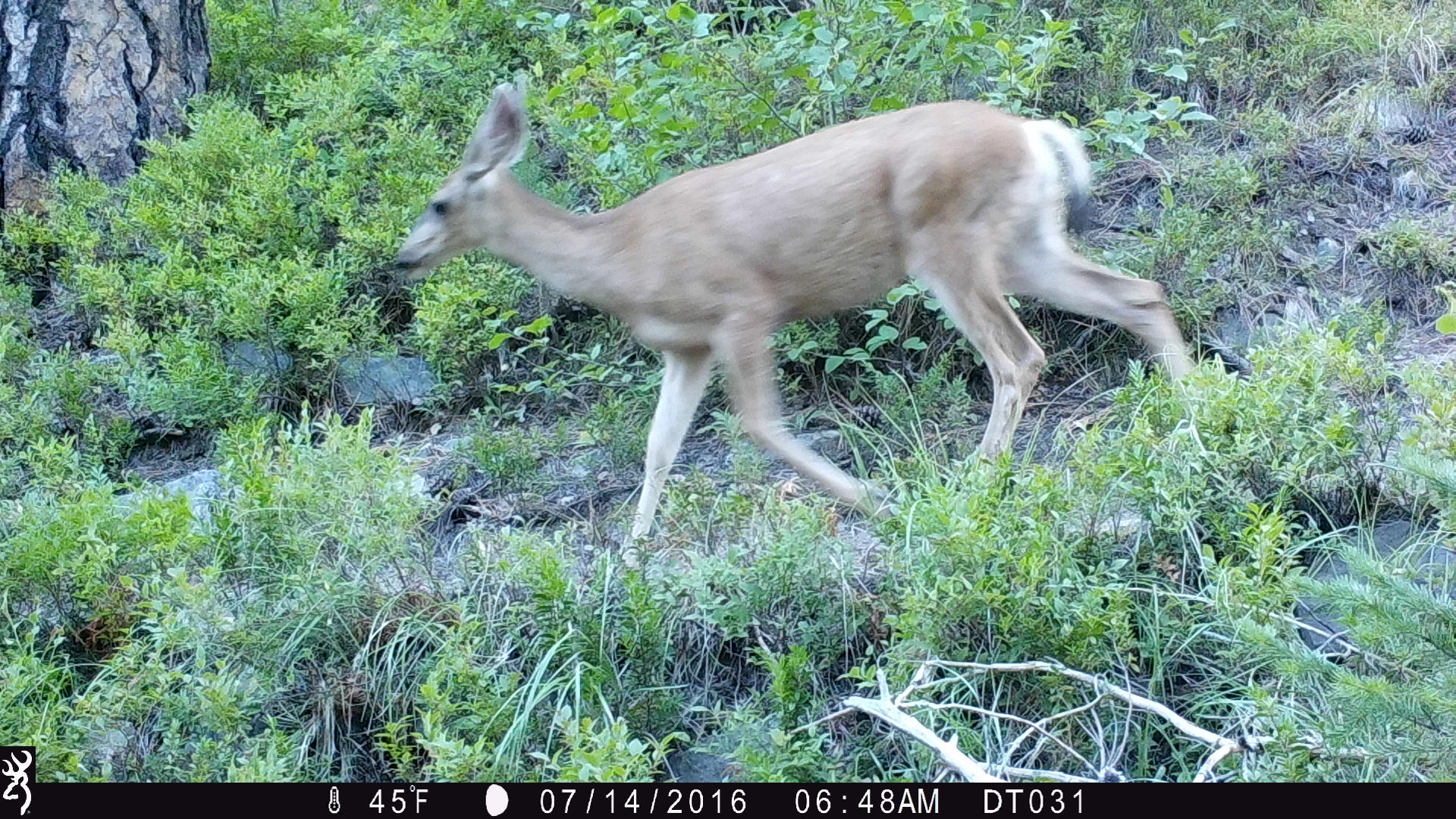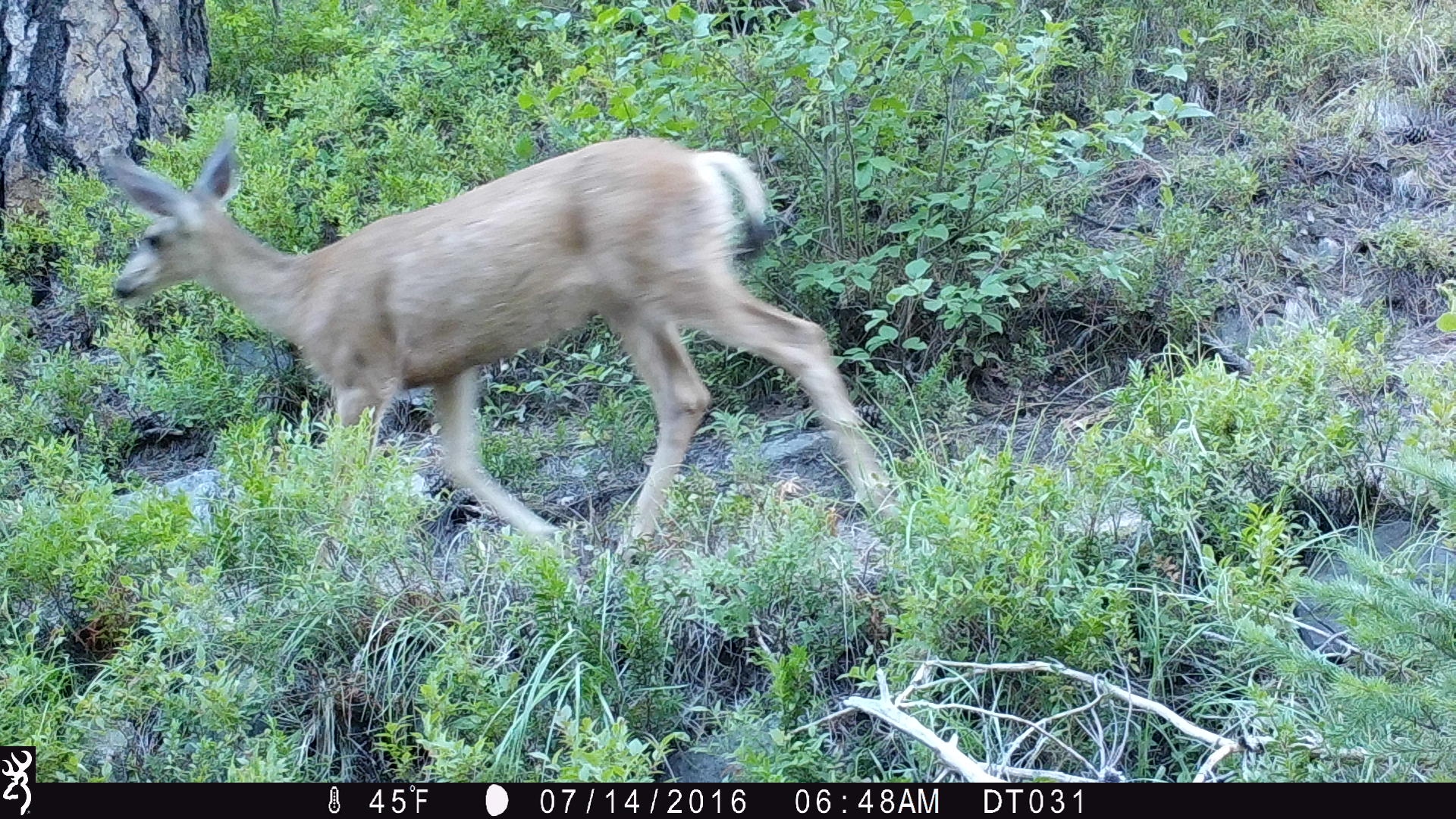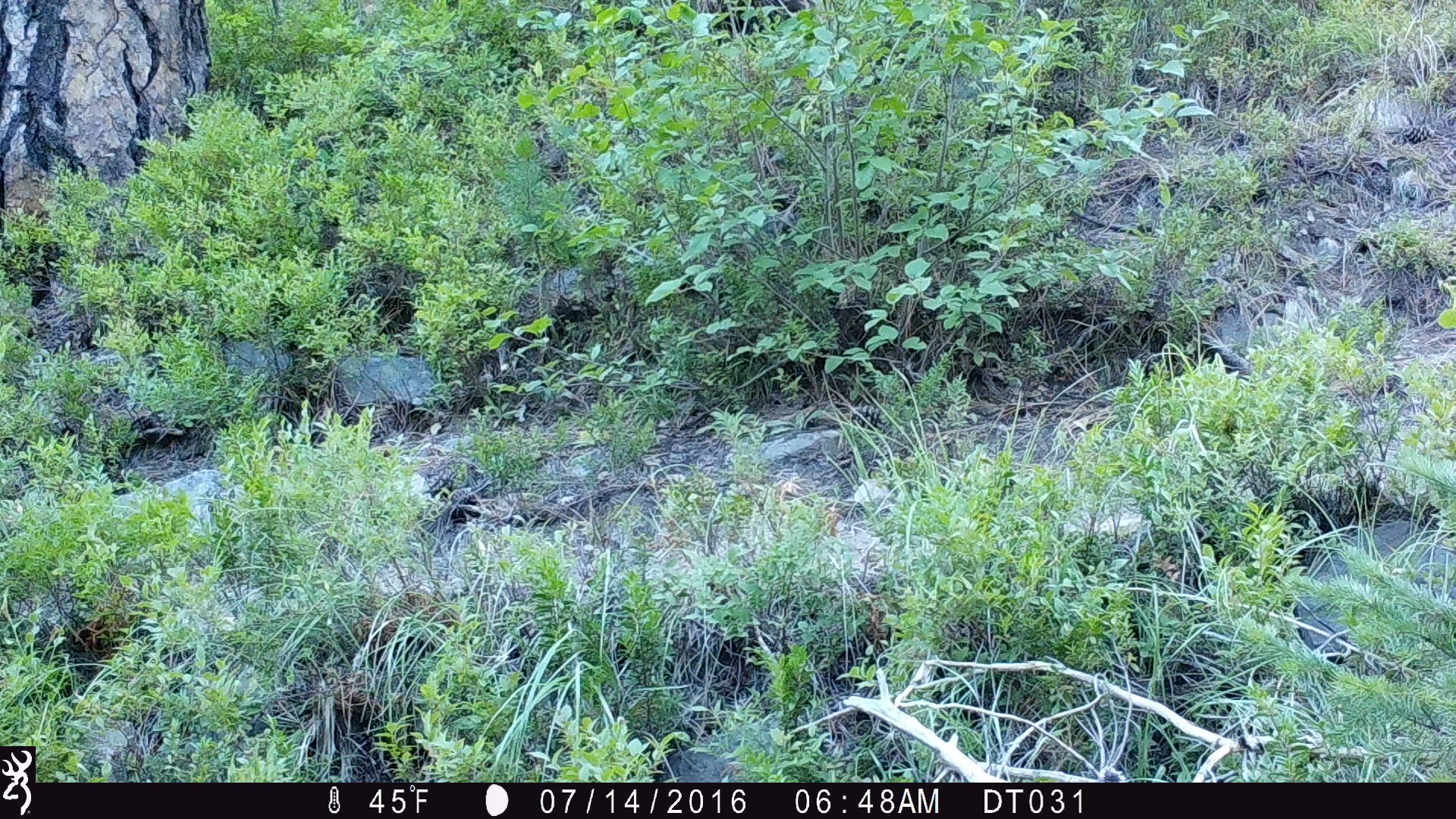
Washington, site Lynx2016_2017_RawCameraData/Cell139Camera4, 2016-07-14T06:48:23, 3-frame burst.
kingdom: Animalia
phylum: Chordata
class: Mammalia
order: Artiodactyla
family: Cervidae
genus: Odocoileus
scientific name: Odocoileus hemionus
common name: mule deer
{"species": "Odocoileus hemionus (mule deer)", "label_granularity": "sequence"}